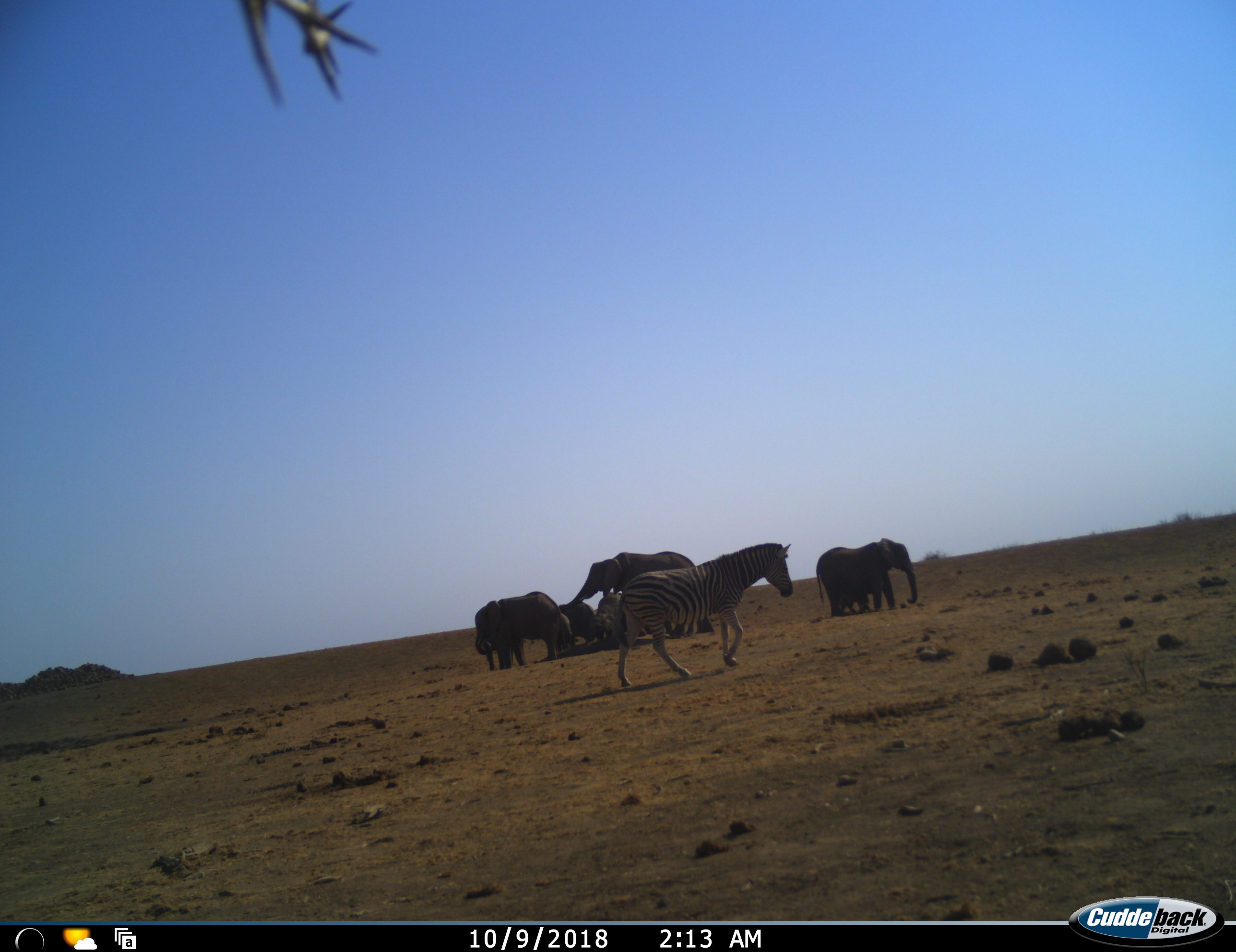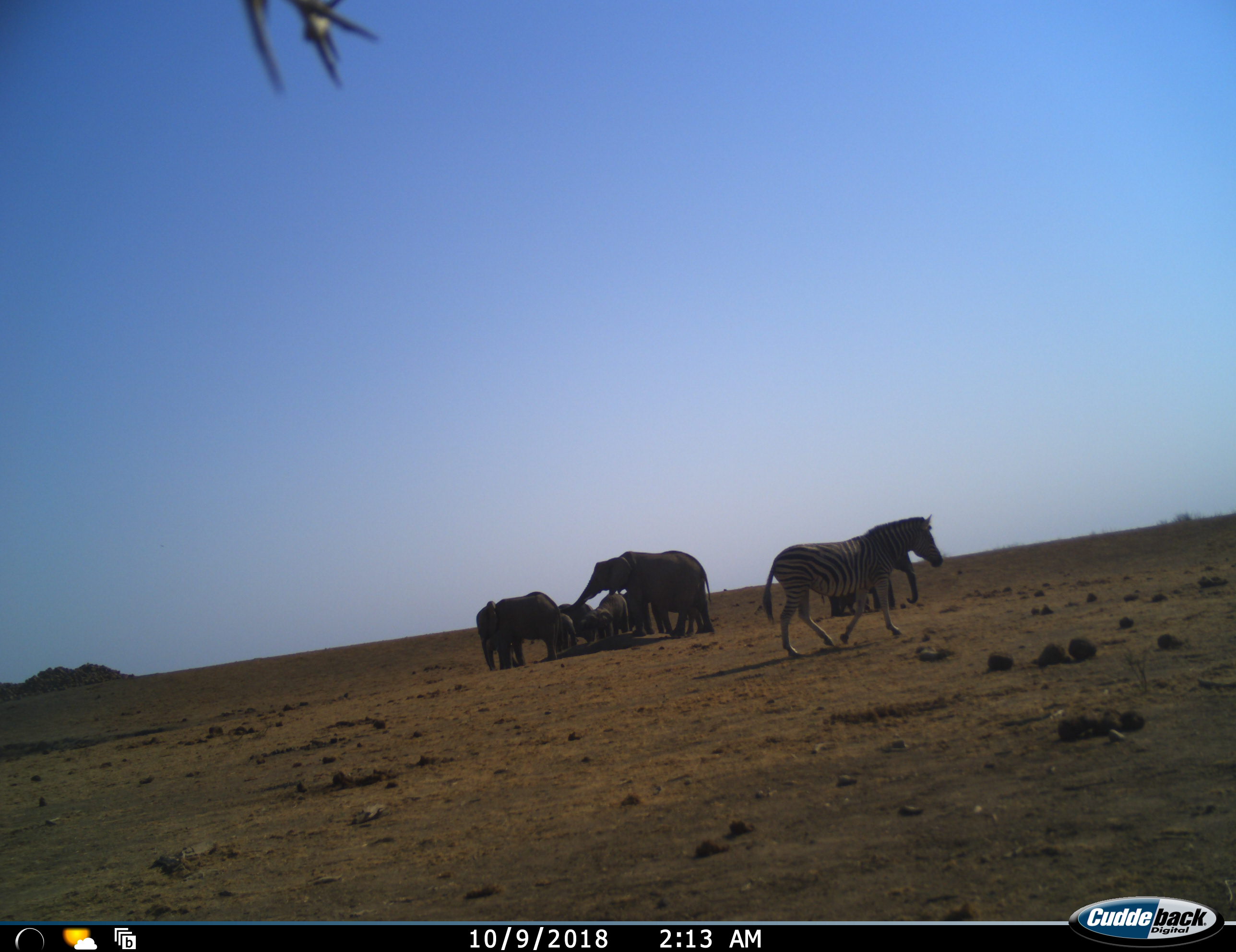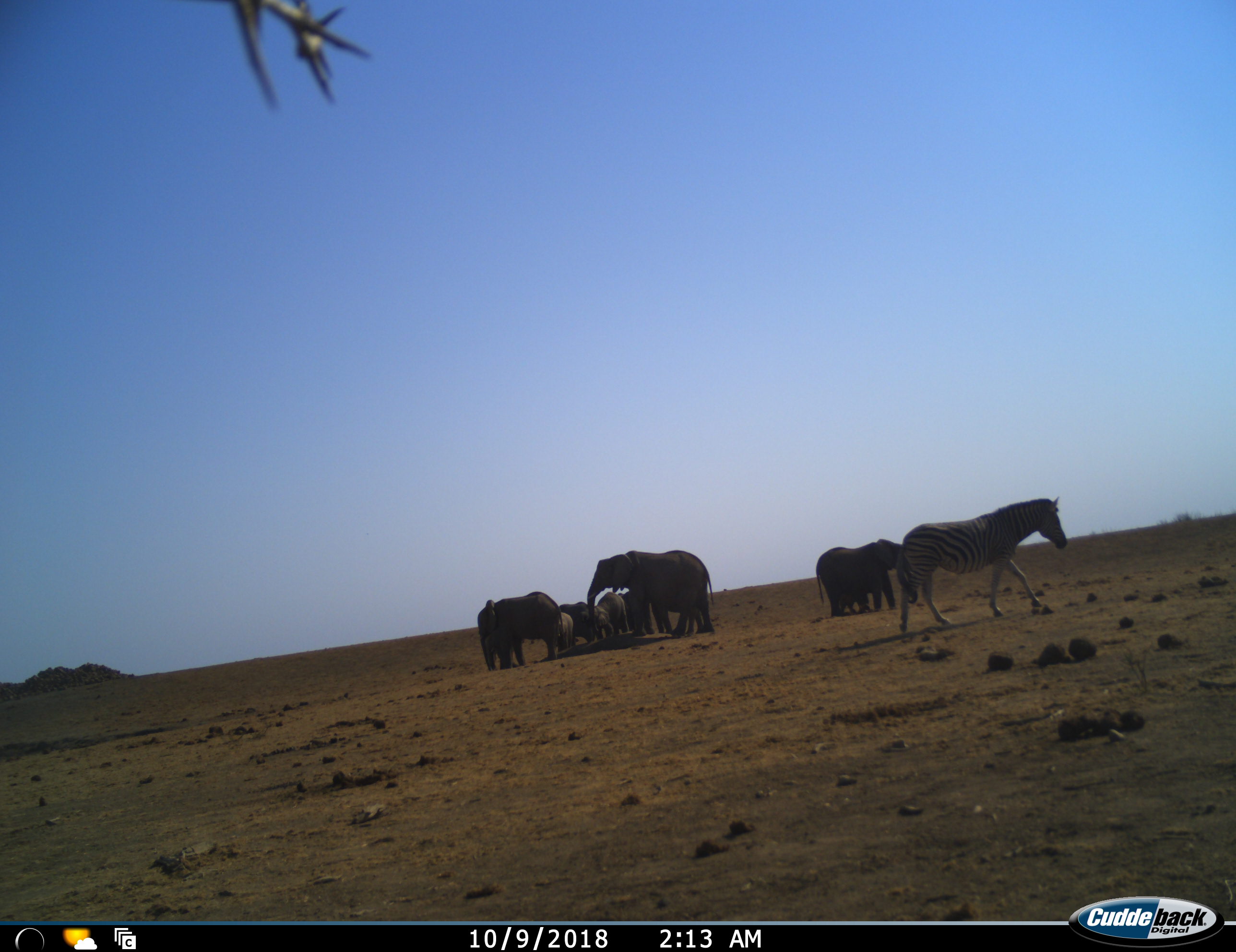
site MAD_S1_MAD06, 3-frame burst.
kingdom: Animalia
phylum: Chordata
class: Mammalia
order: Proboscidea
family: Elephantidae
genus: Loxodonta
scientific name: Loxodonta africana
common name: african bush elephant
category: elephant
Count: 8.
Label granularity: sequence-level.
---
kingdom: Animalia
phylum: Chordata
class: Mammalia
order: Perissodactyla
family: Equidae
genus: Equus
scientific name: Equus quagga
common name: plains zebra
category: zebraplains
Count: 1.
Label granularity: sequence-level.